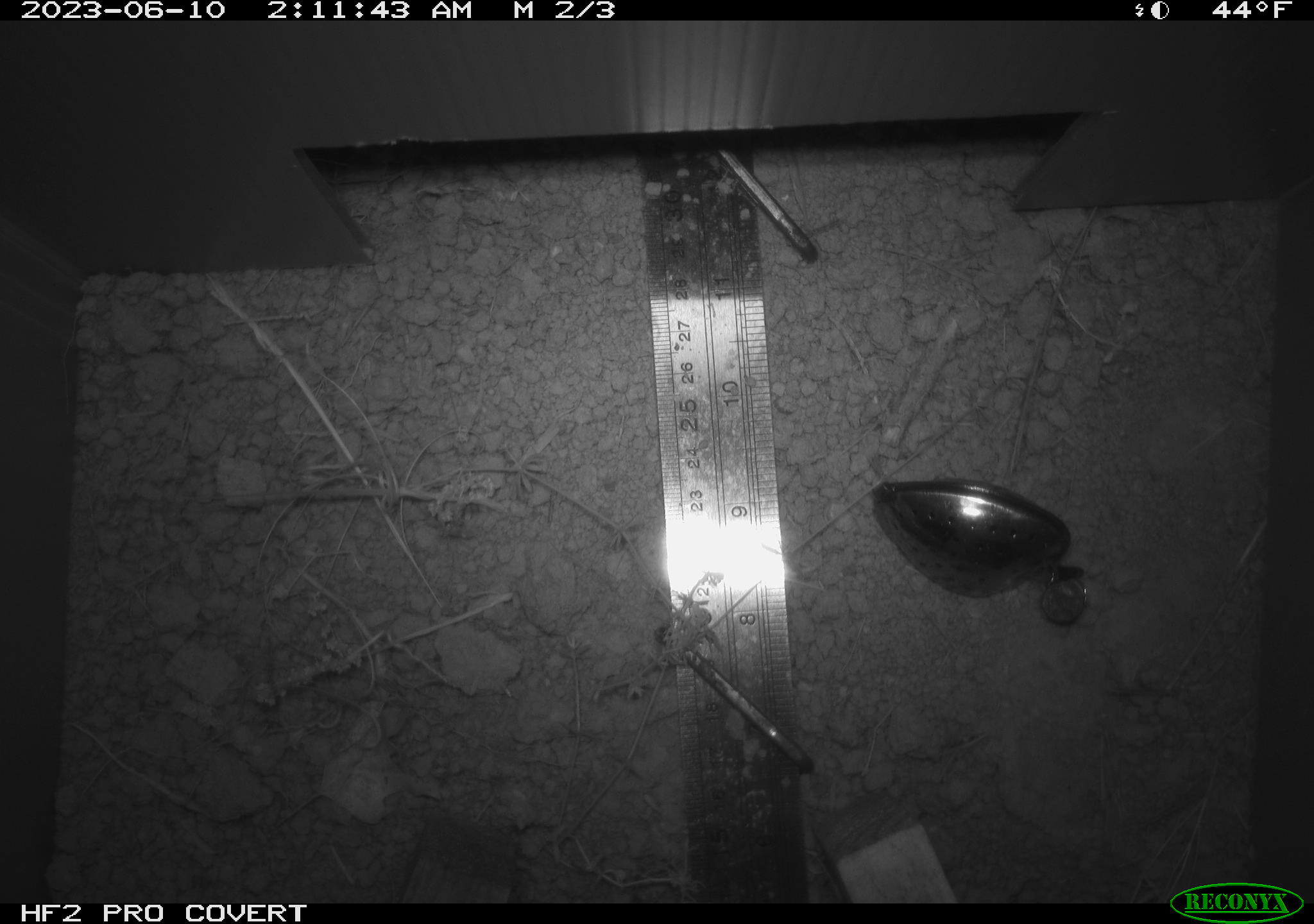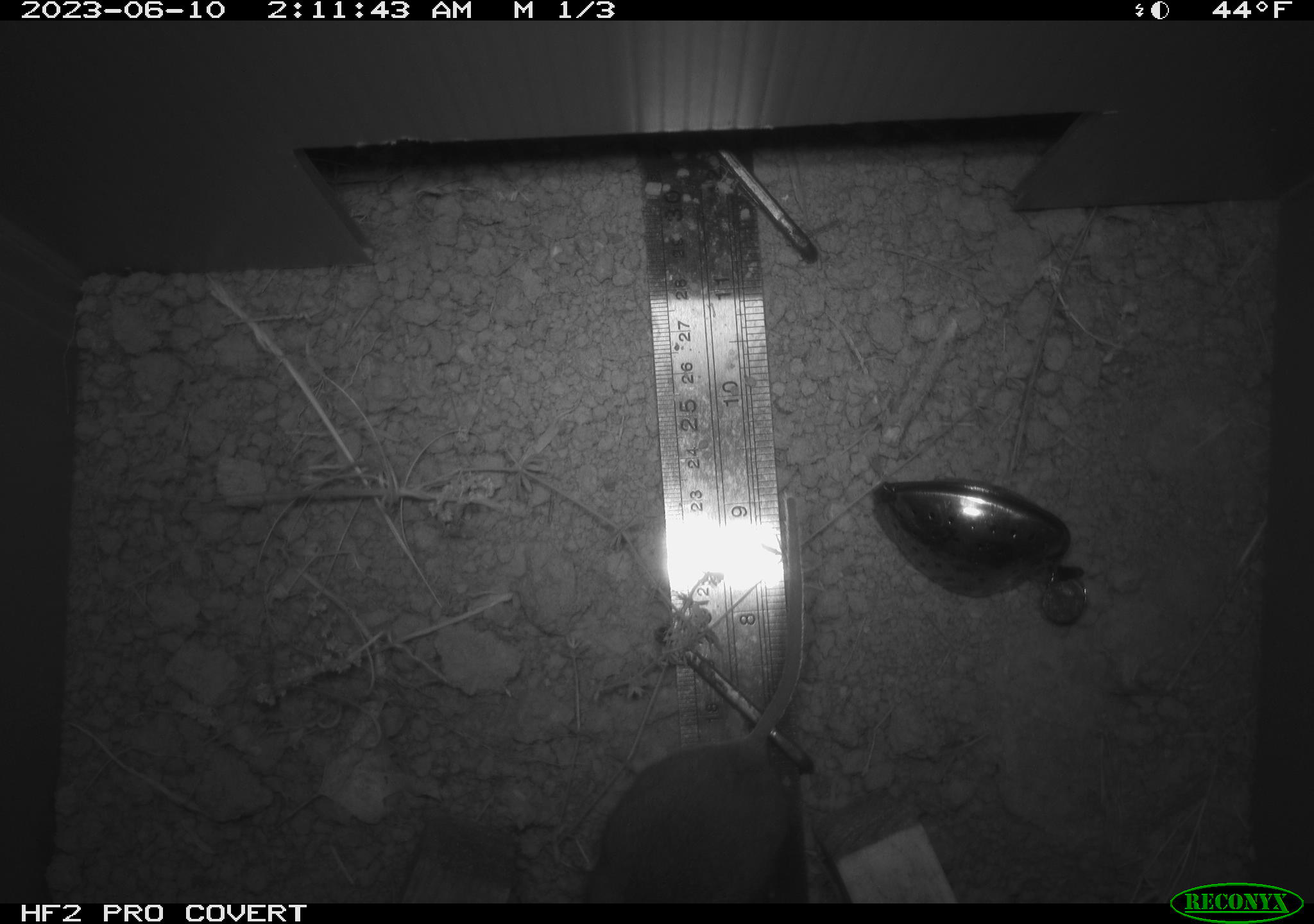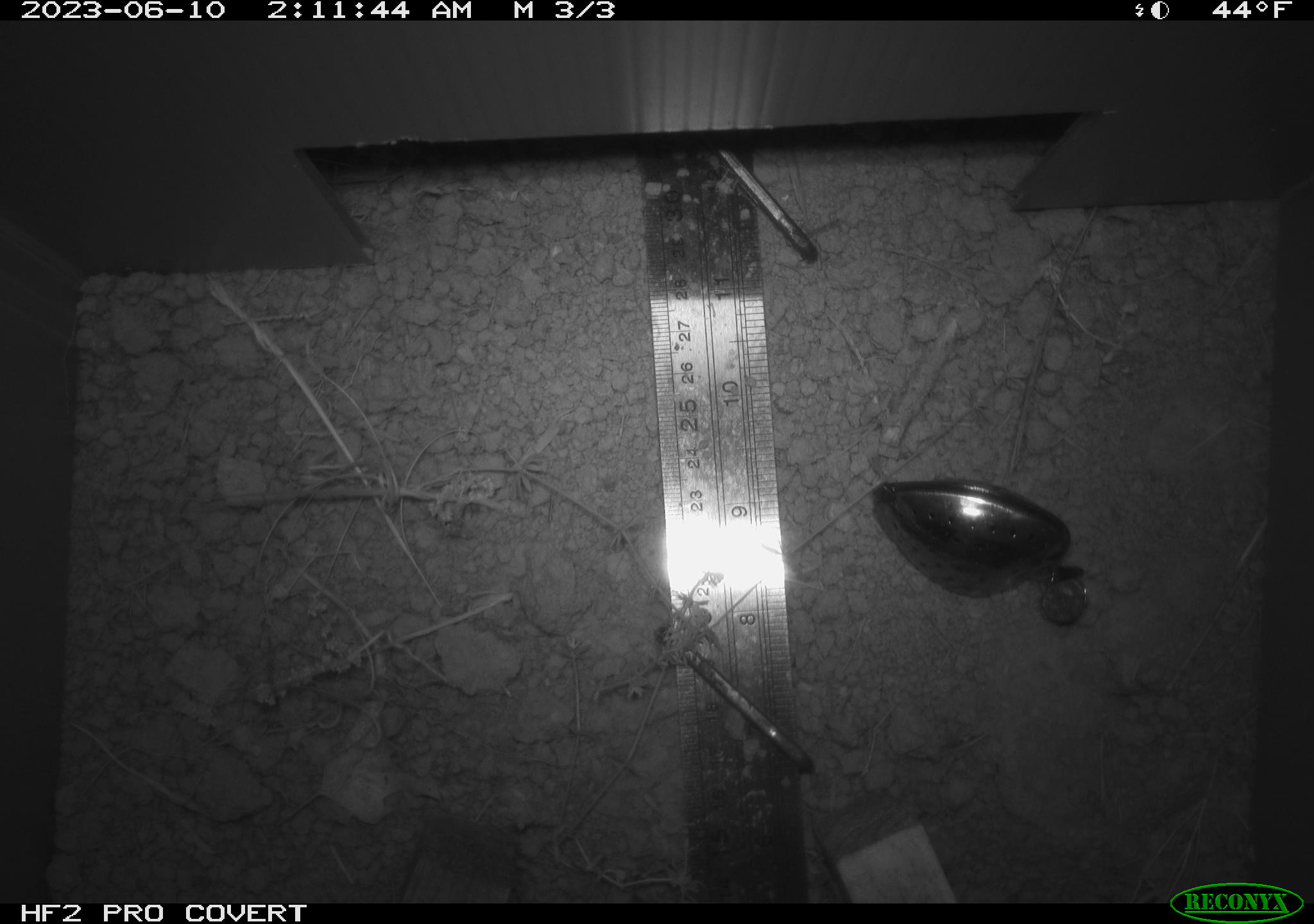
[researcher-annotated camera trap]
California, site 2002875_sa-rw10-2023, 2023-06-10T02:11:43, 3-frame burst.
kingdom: Animalia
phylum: Chordata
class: Mammalia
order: Rodentia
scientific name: Rodentia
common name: mouse species